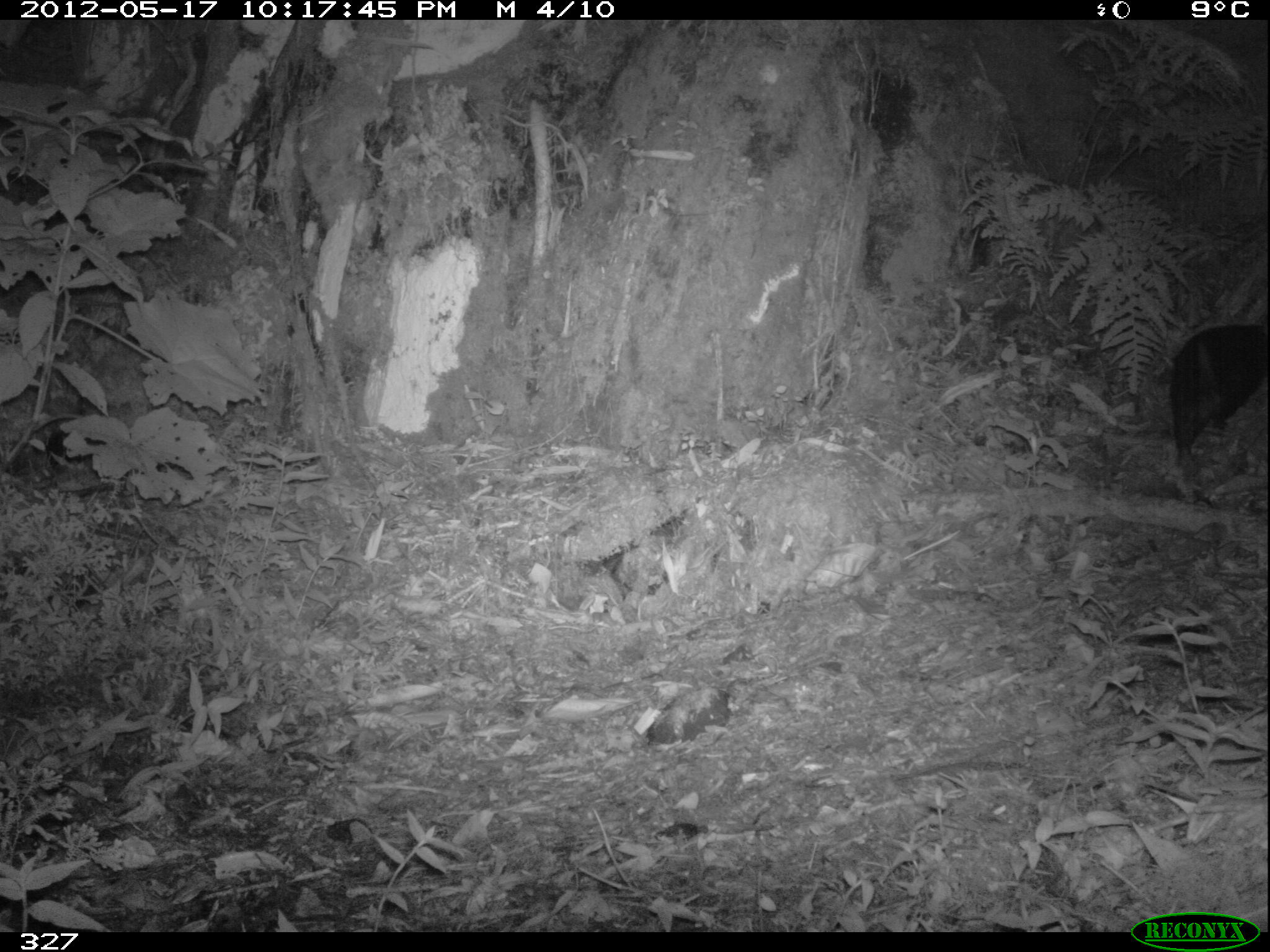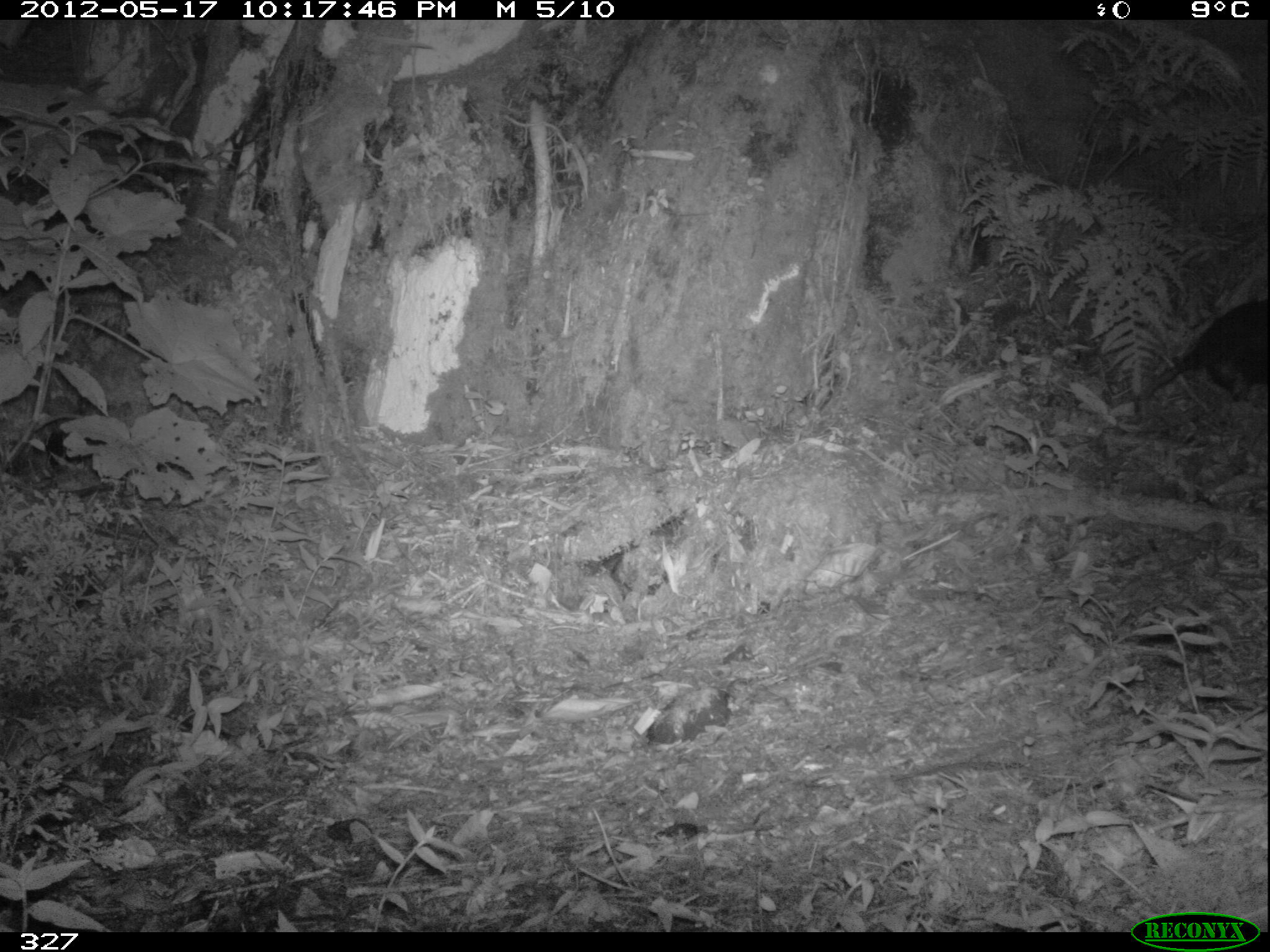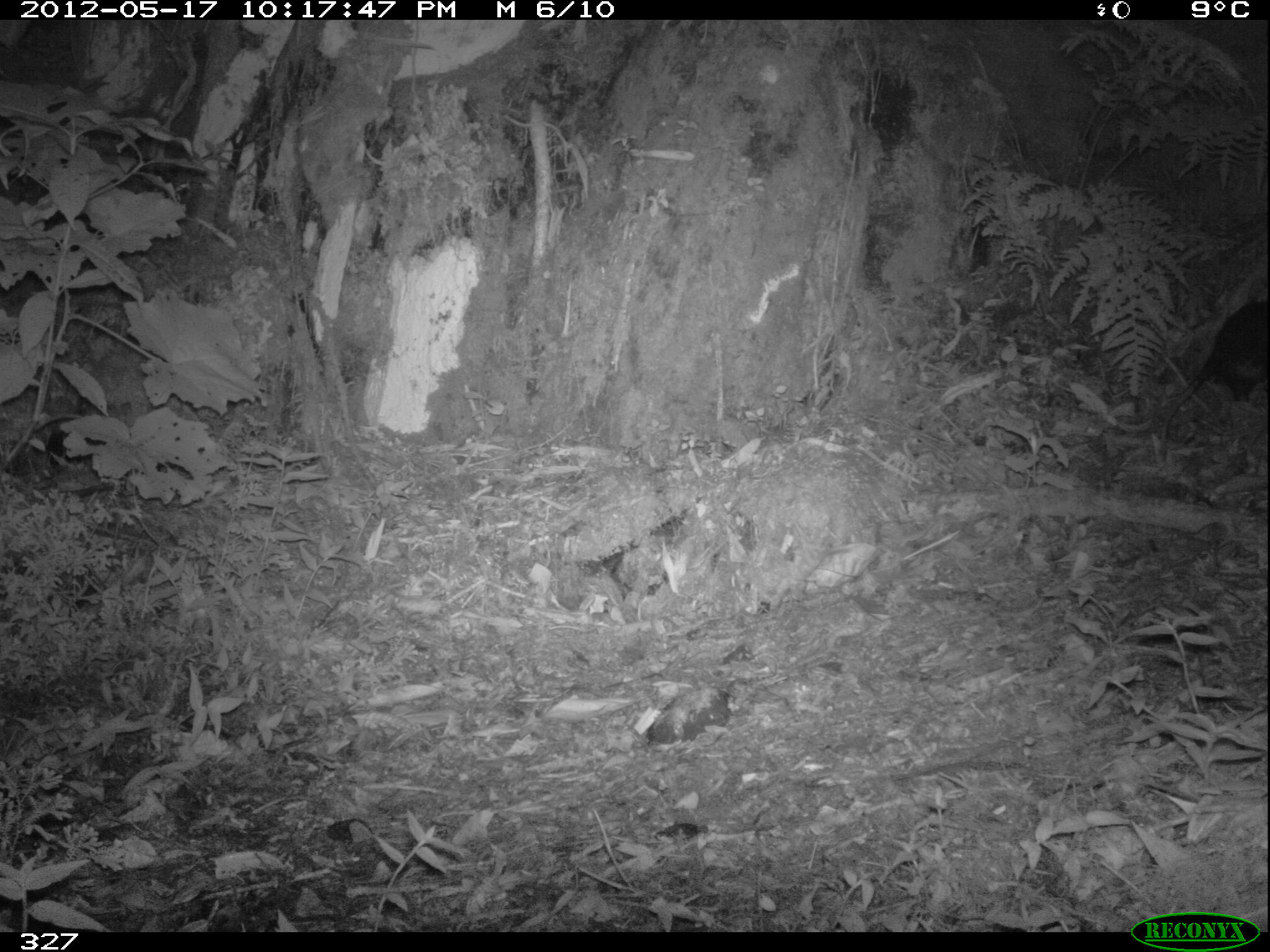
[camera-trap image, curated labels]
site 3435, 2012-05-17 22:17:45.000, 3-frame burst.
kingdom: Animalia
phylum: Chordata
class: Mammalia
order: Didelphimorphia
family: Didelphidae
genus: Didelphis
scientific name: Didelphis pernigra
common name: andean white-eared opossum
Didelphis pernigra (andean white-eared opossum).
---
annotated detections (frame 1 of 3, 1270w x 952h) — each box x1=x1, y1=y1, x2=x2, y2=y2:
didelphis pernigra: x1=1154, y1=322, x2=1261, y2=459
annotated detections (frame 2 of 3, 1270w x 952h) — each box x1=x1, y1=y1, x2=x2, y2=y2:
didelphis pernigra: x1=1138, y1=299, x2=1268, y2=401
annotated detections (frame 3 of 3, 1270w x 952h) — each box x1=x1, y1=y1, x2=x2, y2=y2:
didelphis pernigra: x1=1159, y1=298, x2=1270, y2=439